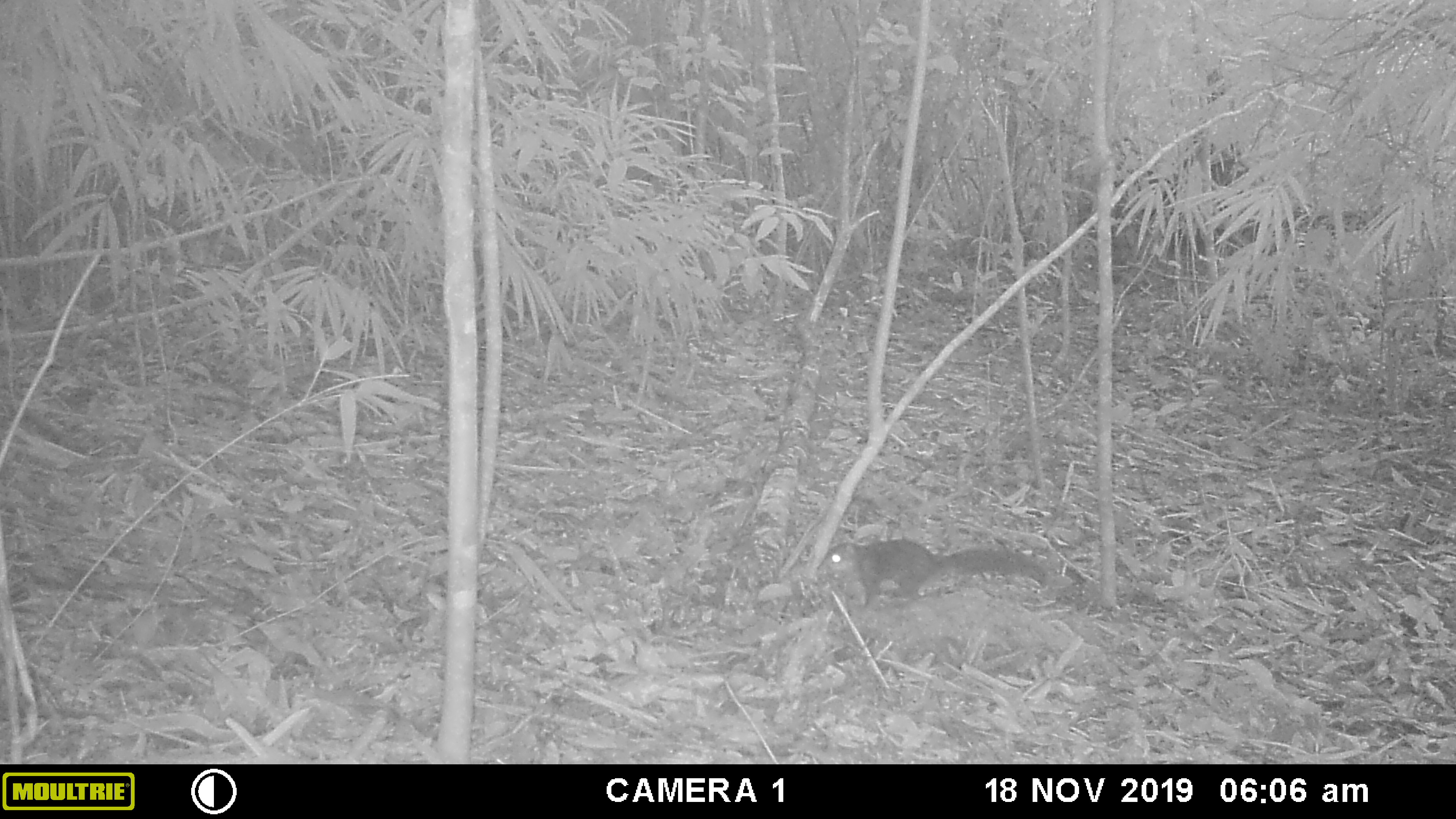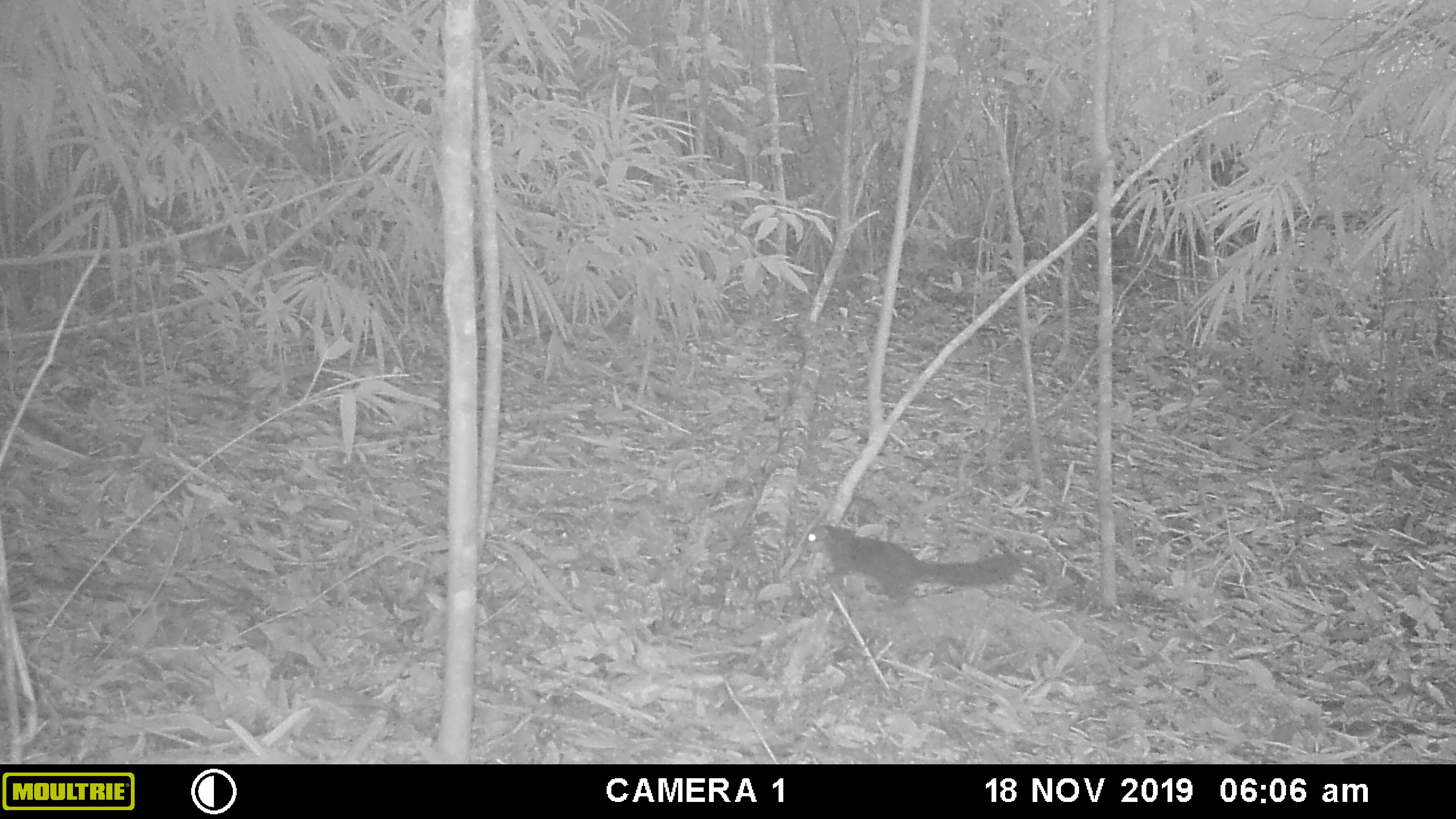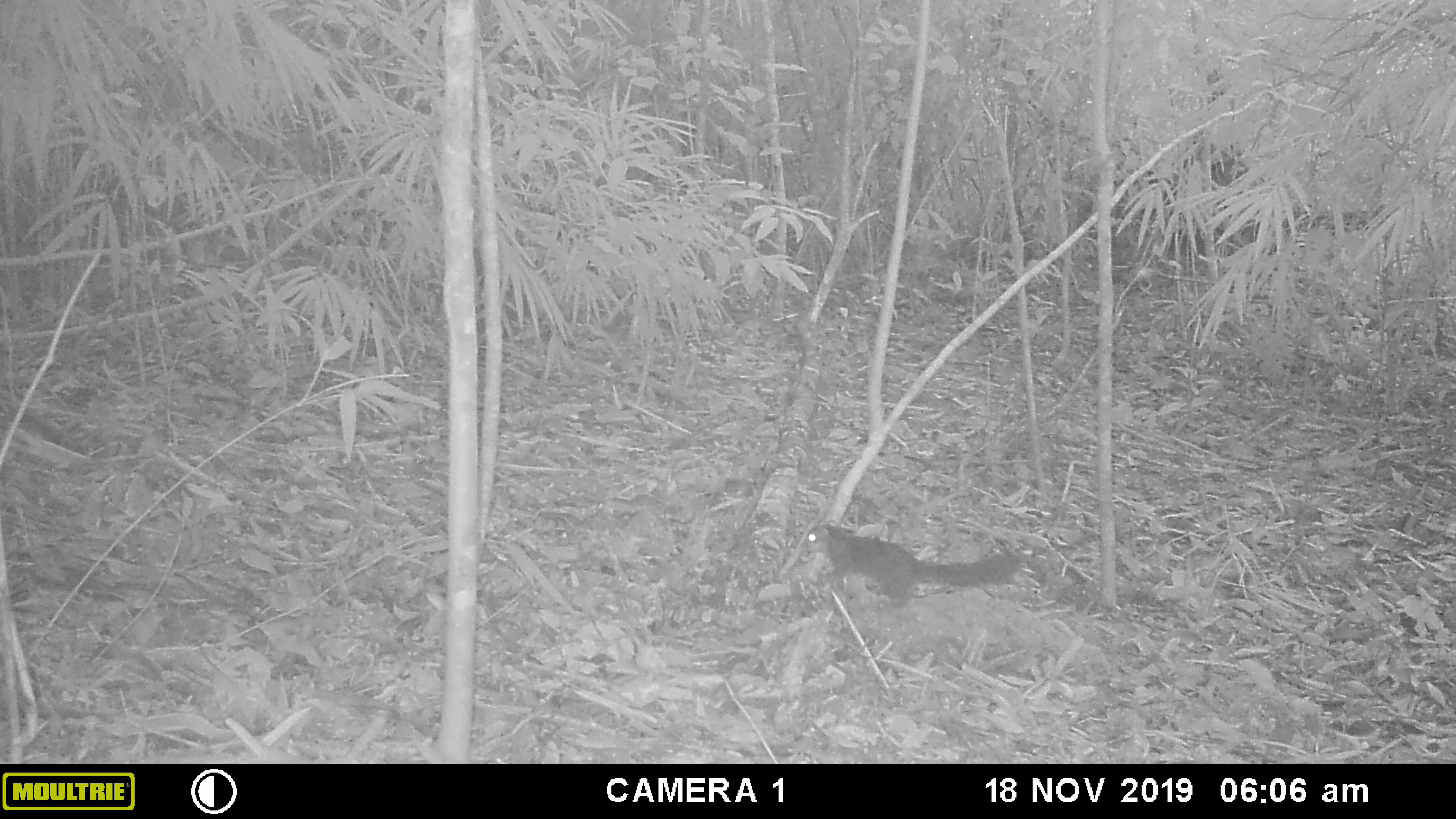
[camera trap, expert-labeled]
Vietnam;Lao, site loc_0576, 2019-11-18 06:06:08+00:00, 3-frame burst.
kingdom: Animalia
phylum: Chordata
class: Mammalia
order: Rodentia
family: Sciuridae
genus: Sciurus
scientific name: Sciurus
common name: squirrel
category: unidentified squirrel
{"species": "unidentified squirrel (squirrel) (Sciurus)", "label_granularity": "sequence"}